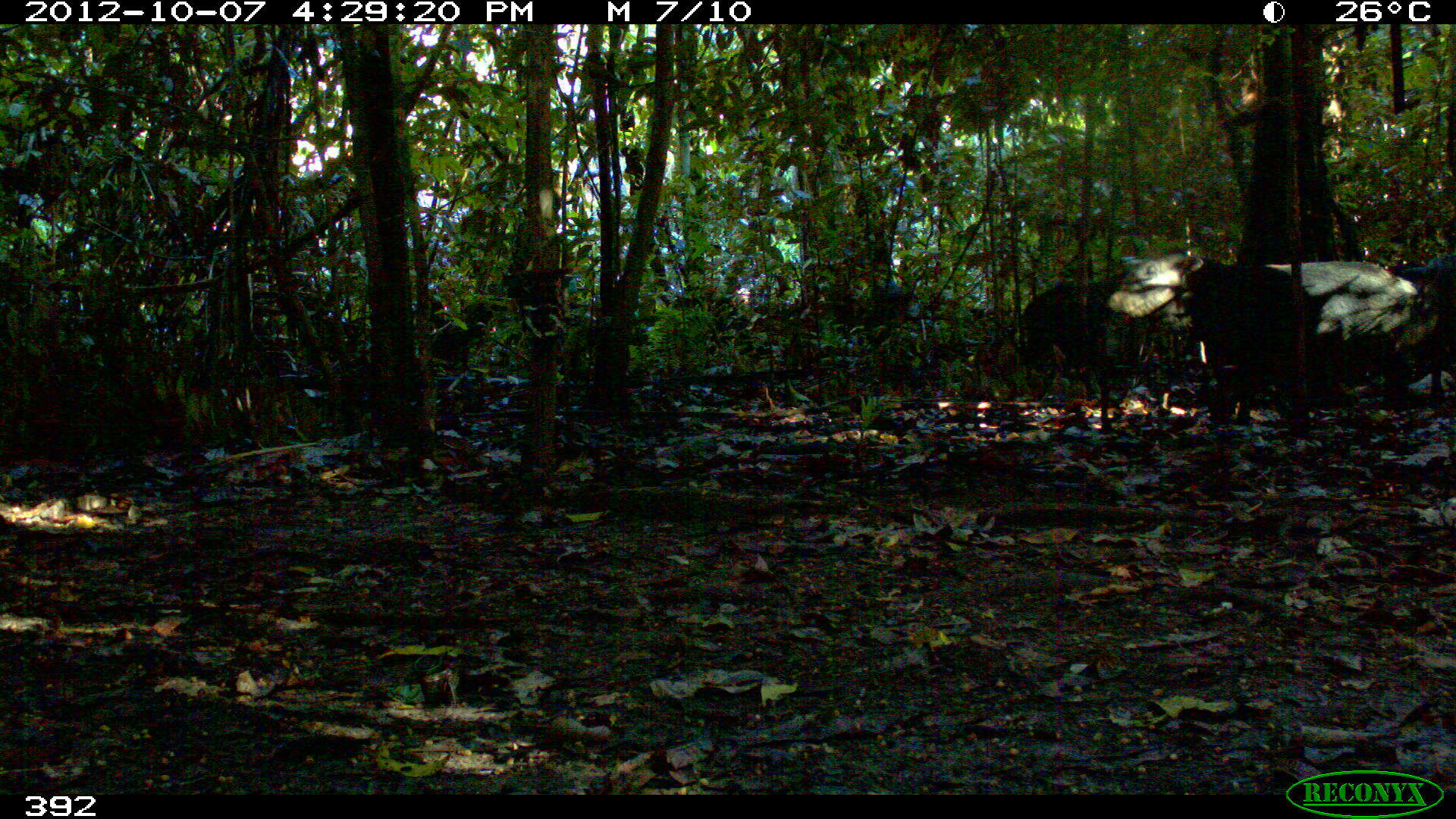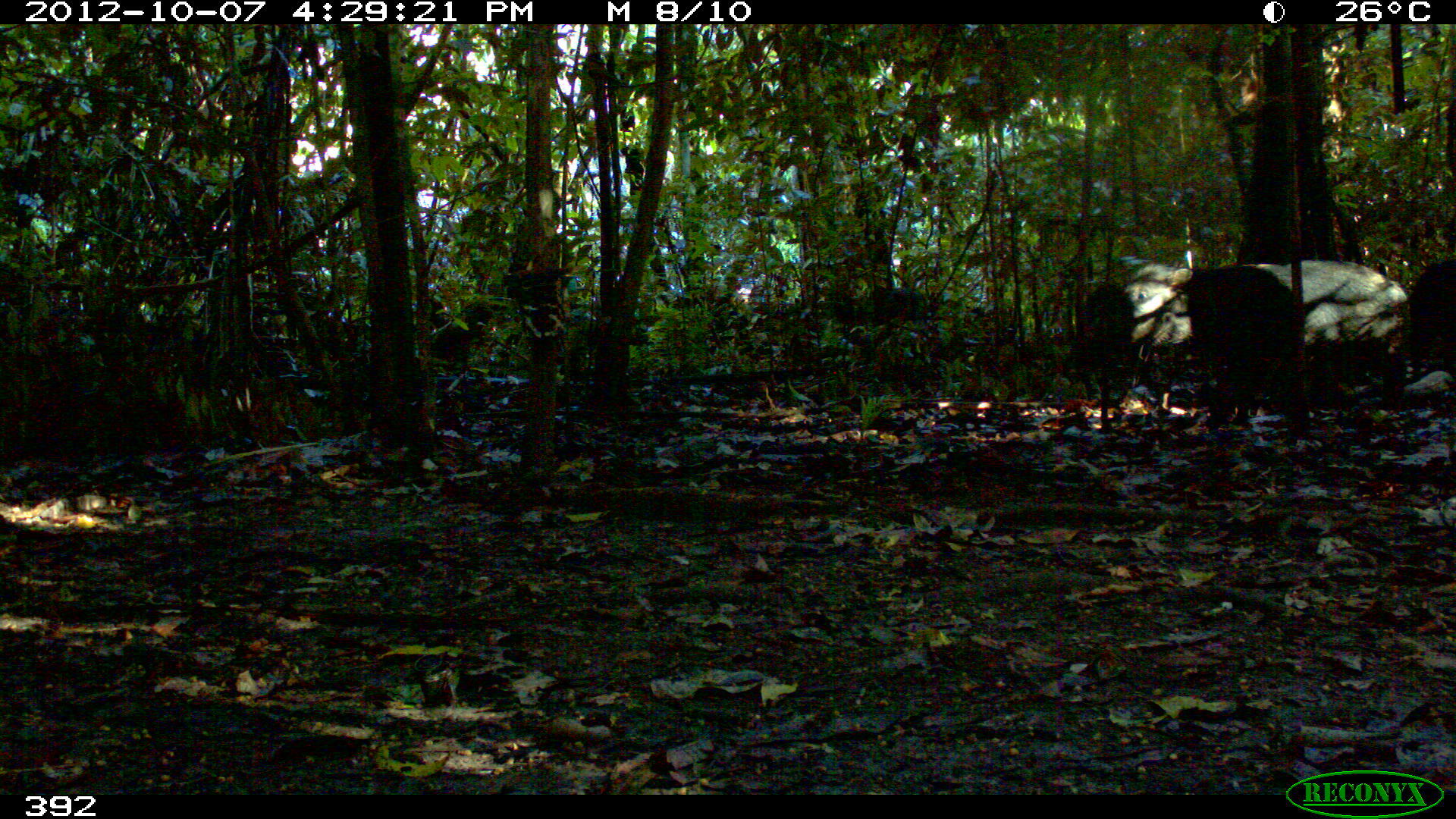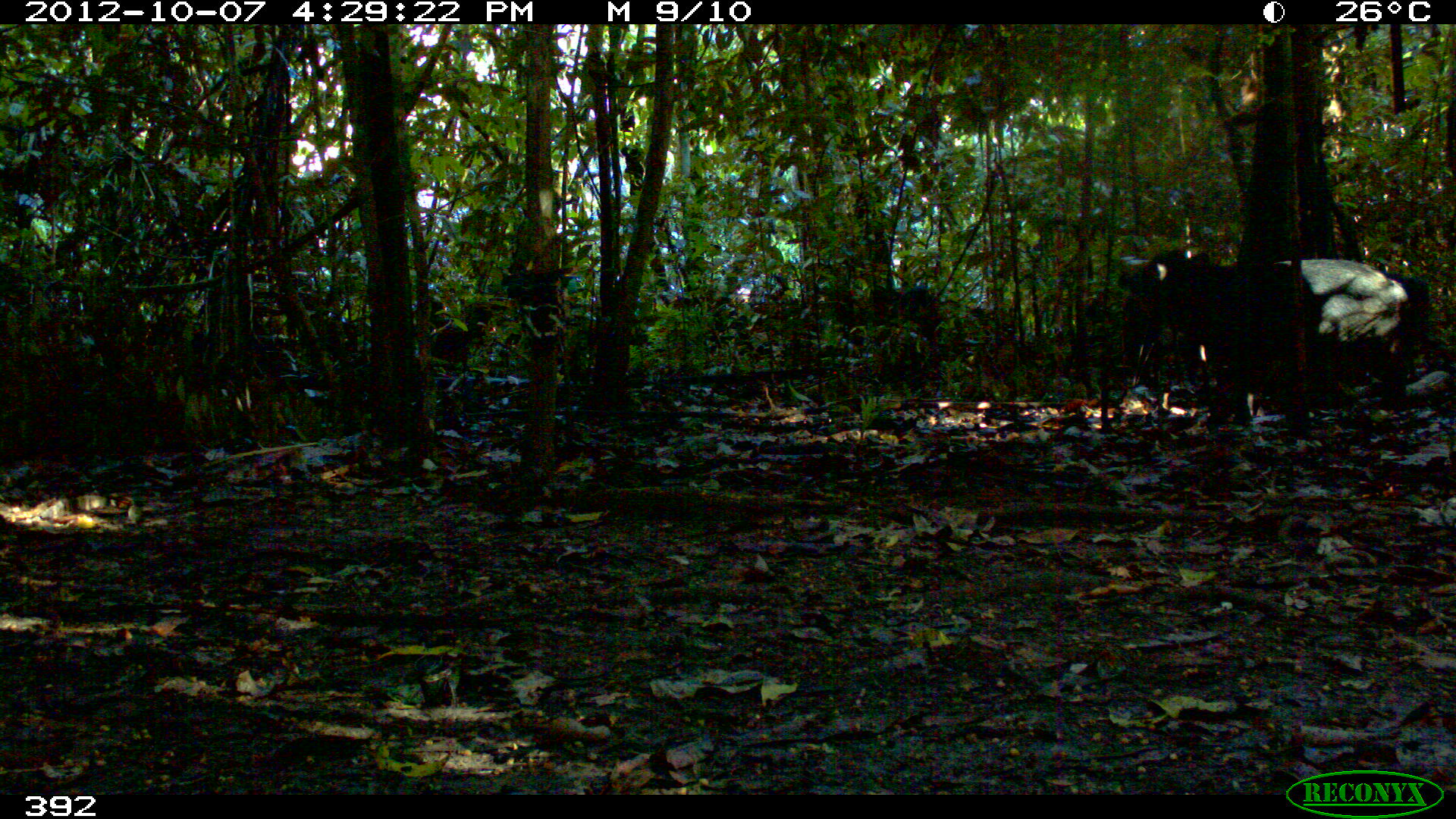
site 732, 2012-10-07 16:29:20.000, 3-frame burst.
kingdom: Animalia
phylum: Chordata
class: Mammalia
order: Artiodactyla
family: Tayassuidae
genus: Tayassu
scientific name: Tayassu pecari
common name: white-lipped peccary